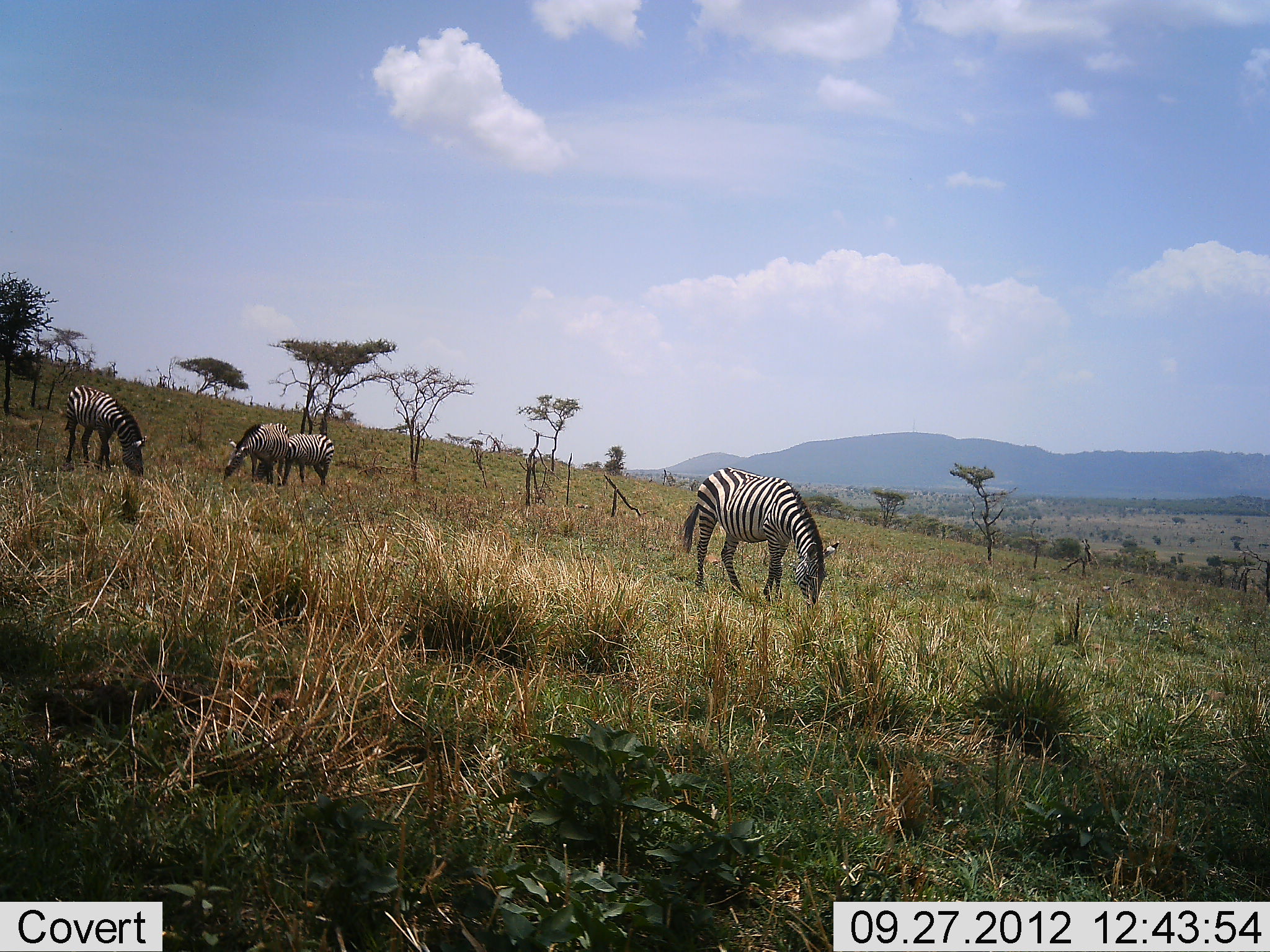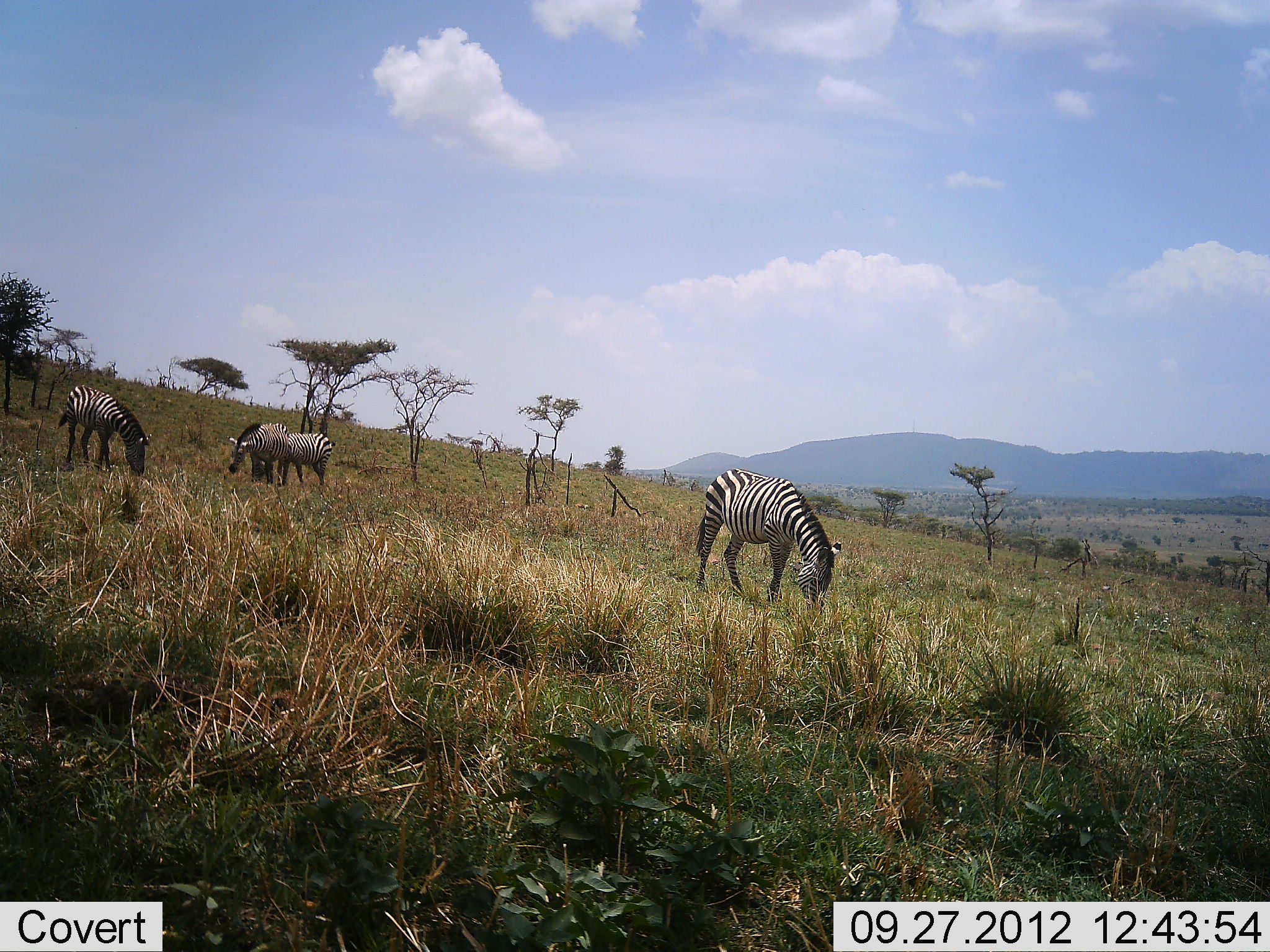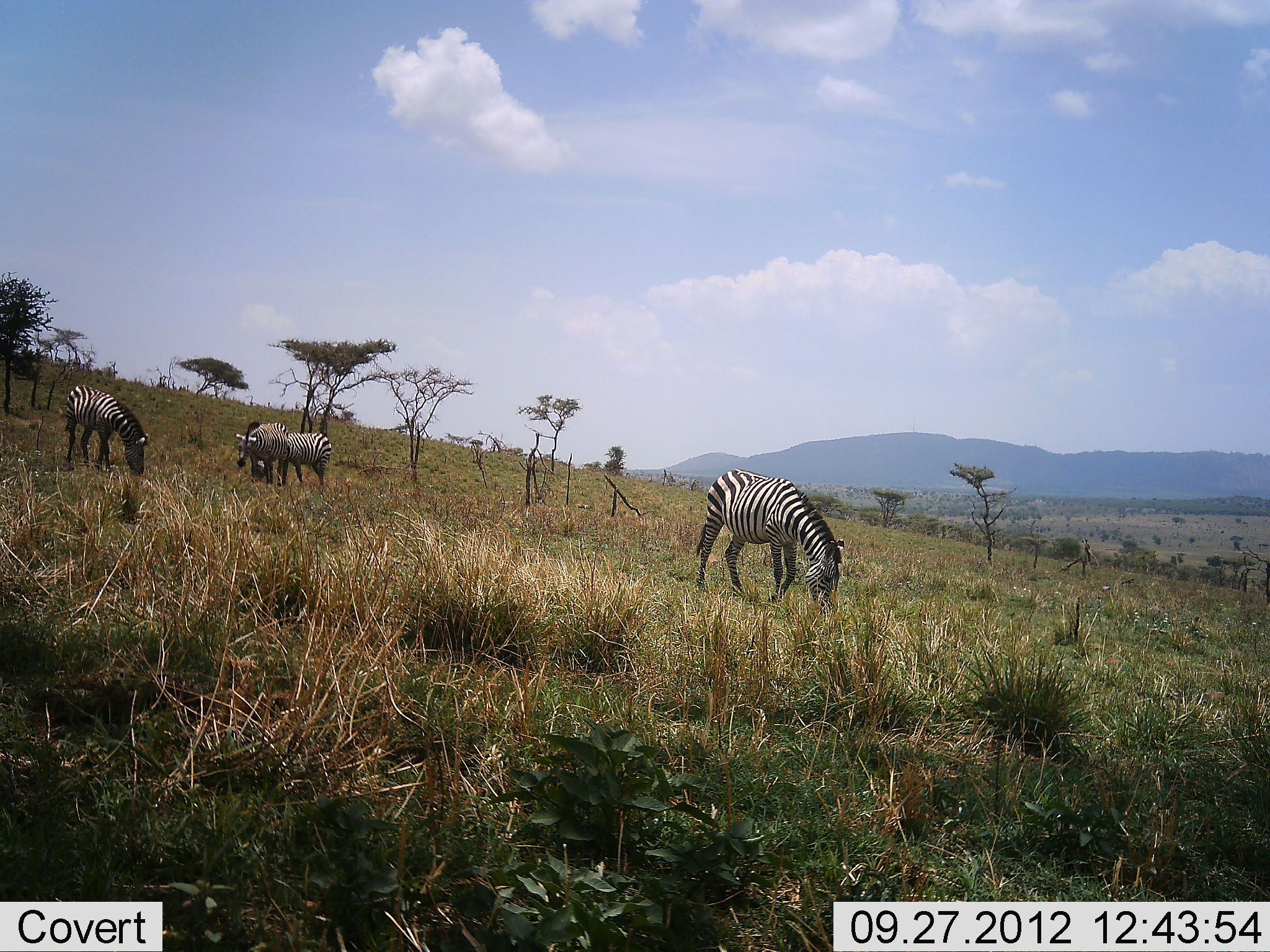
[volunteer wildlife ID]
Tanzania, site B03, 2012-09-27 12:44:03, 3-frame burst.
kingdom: Animalia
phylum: Chordata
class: Mammalia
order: Perissodactyla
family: Equidae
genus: Equus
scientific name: Equus quagga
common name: plains zebra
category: zebra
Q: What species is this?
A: Zebra (plains zebra) (Equus quagga).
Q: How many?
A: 4.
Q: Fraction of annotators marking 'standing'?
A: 10%.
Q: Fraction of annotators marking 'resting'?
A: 0%.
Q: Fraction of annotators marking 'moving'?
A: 0%.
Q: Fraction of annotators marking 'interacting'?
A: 0%.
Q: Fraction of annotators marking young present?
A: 0%.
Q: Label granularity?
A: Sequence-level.